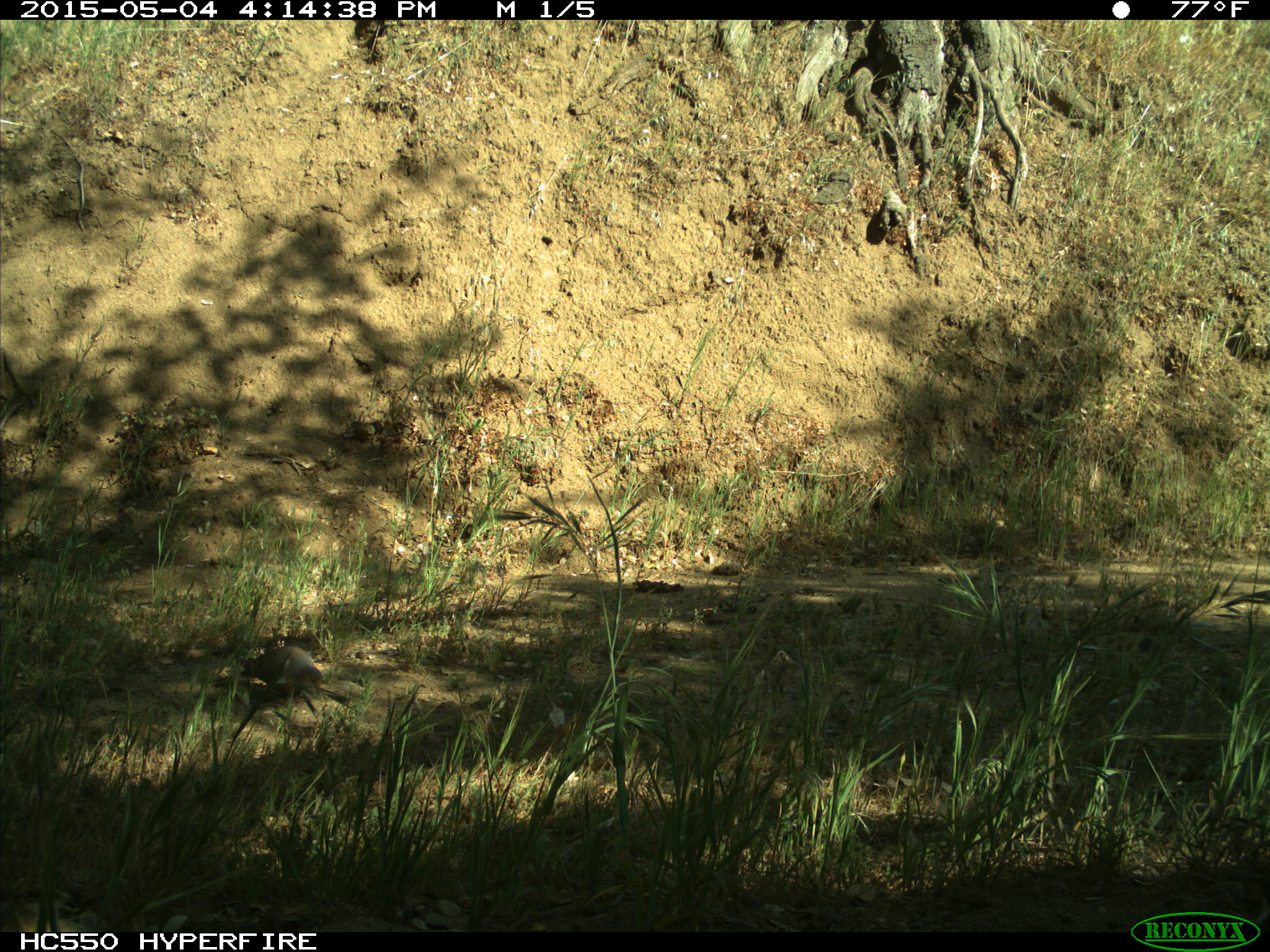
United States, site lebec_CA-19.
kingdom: Animalia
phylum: Chordata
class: Aves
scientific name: Aves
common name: birds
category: unidentified bird